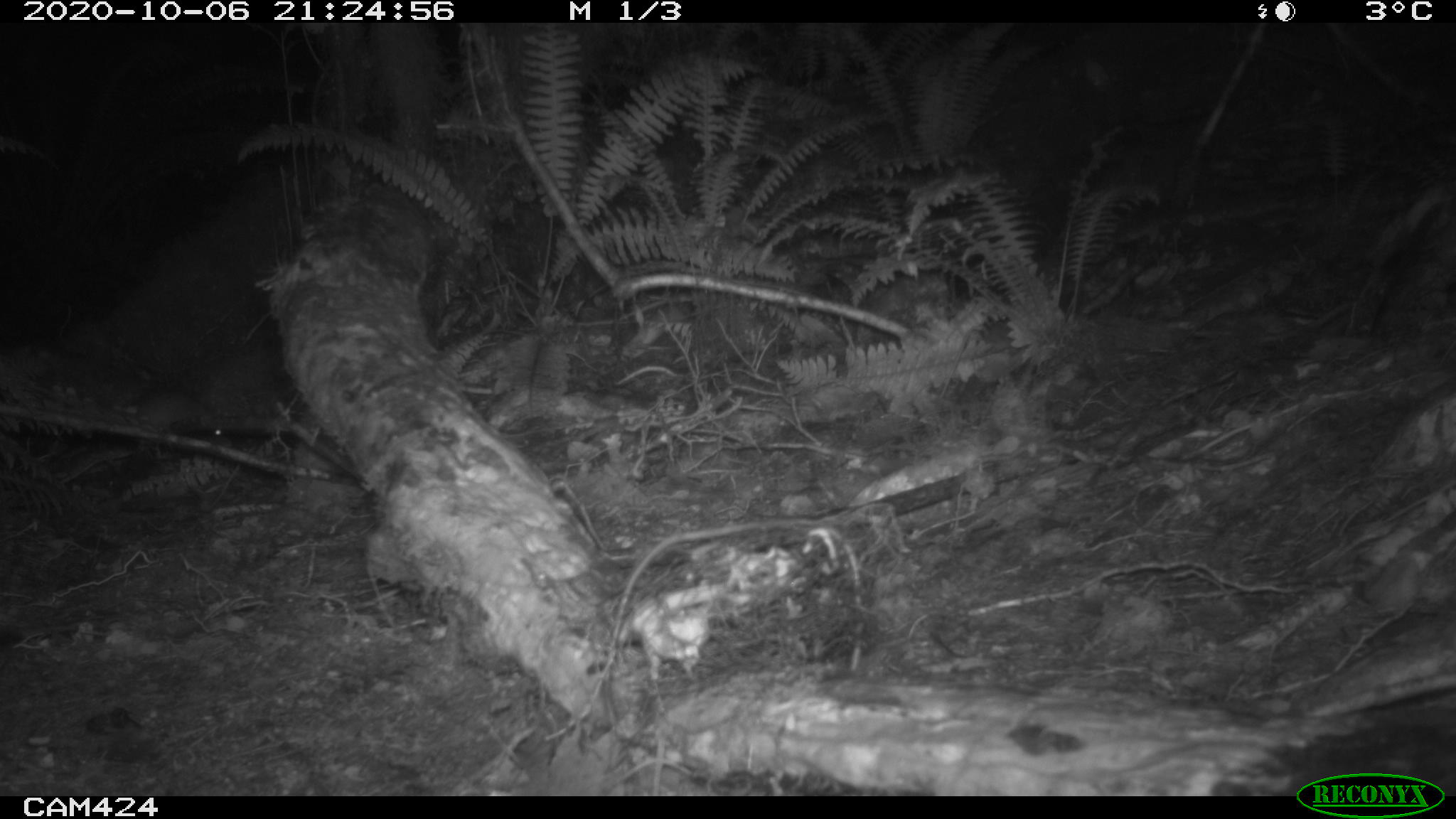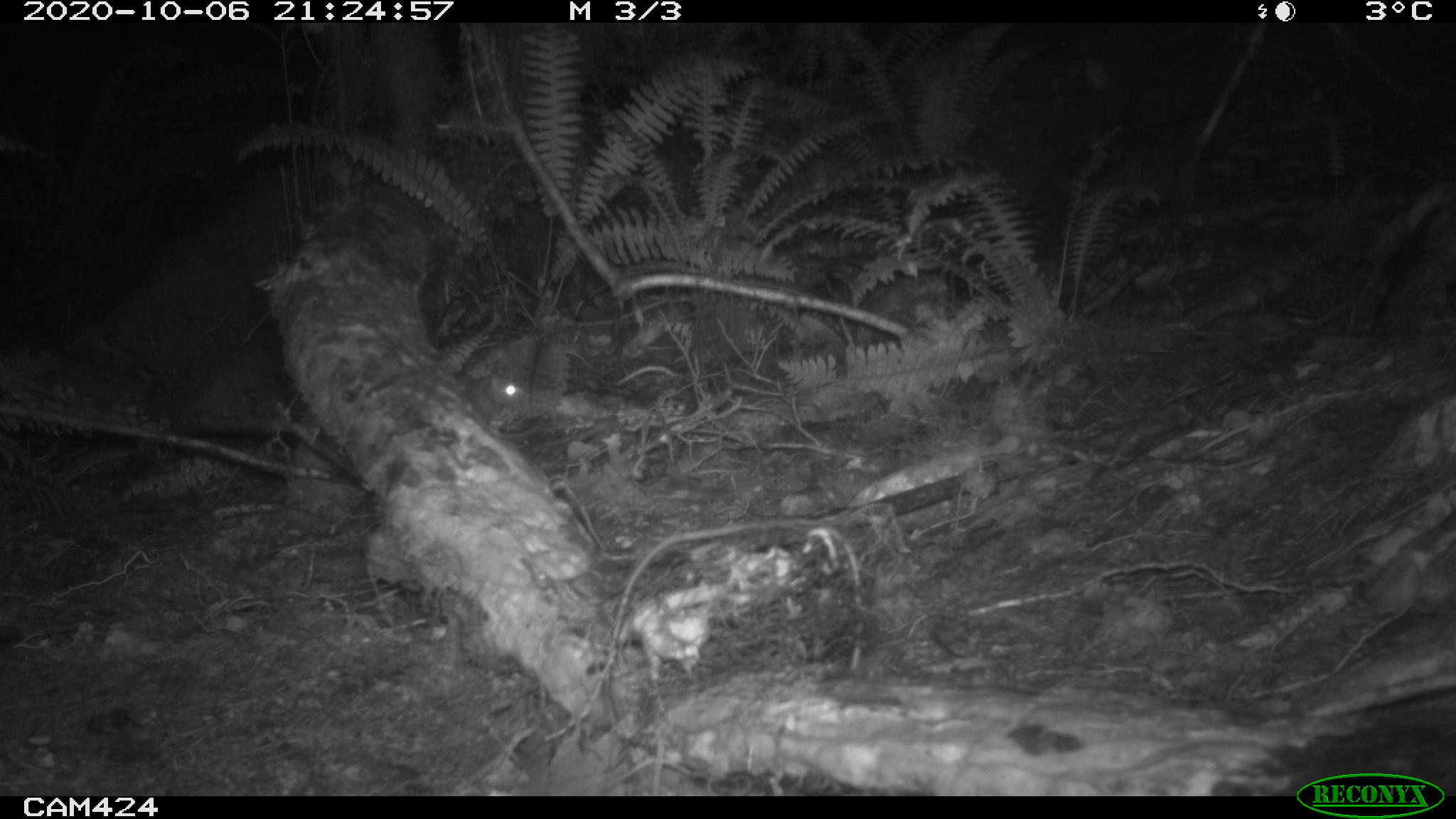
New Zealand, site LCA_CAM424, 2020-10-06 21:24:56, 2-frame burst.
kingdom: Animalia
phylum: Chordata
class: Mammalia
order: Rodentia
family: Muridae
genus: Rattus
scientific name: Rattus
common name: rat